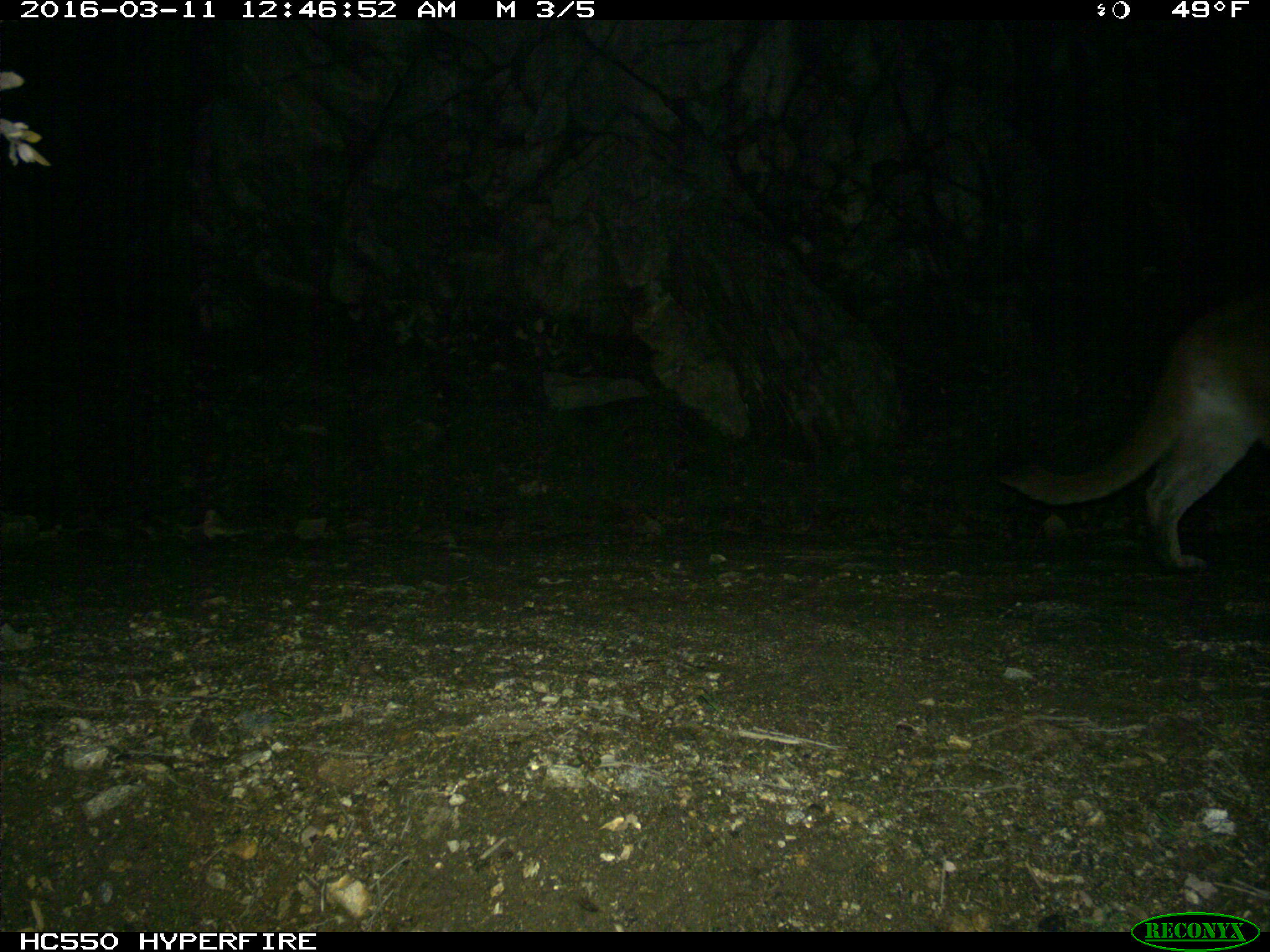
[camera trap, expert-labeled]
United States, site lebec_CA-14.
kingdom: Animalia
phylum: Chordata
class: Mammalia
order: Carnivora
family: Felidae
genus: Puma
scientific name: Puma concolor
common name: mountain lion